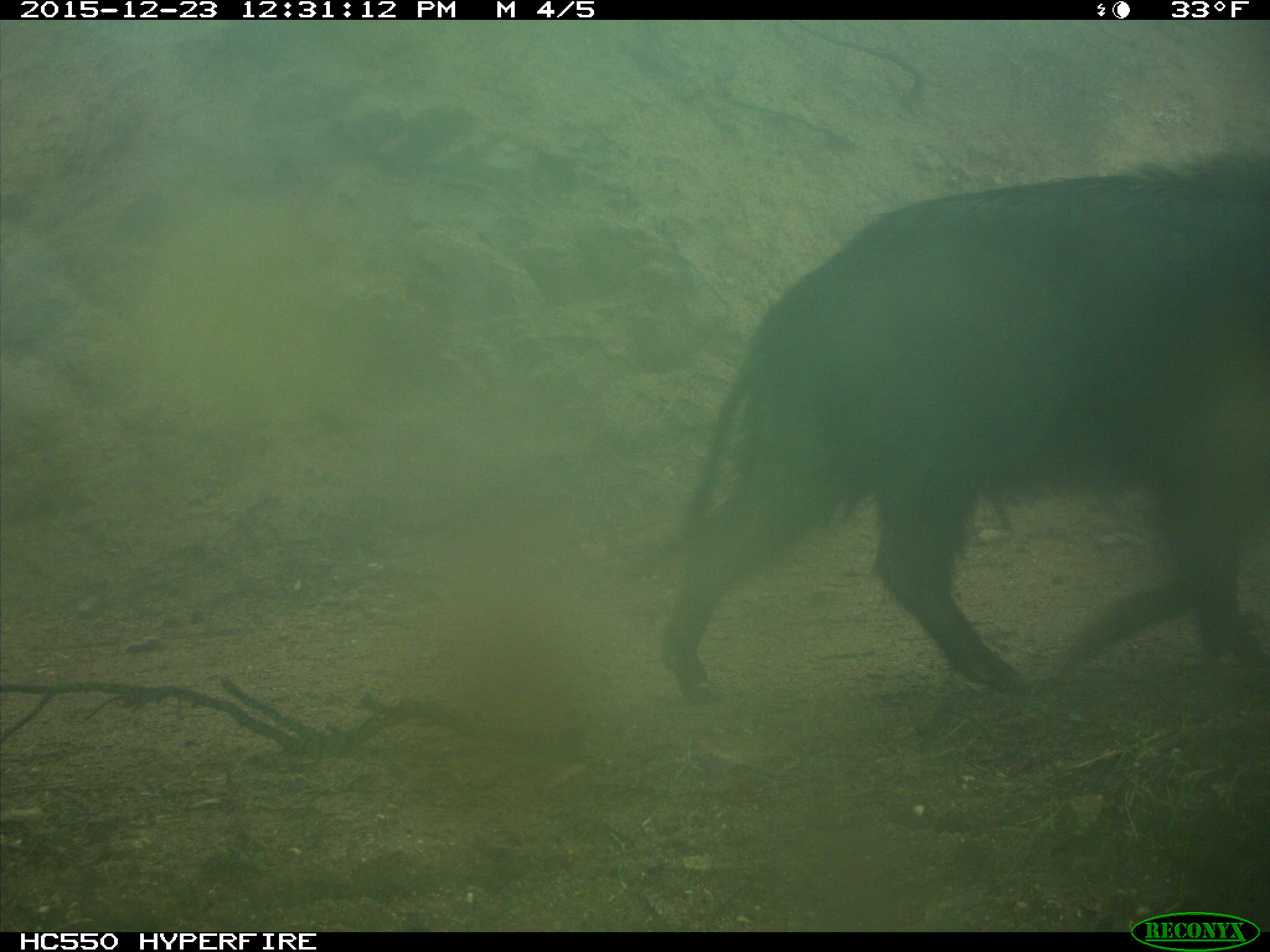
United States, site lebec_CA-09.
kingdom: Animalia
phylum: Chordata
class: Mammalia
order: Artiodactyla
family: Suidae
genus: Sus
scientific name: Sus scrofa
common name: wild boar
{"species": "Sus scrofa (wild boar)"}